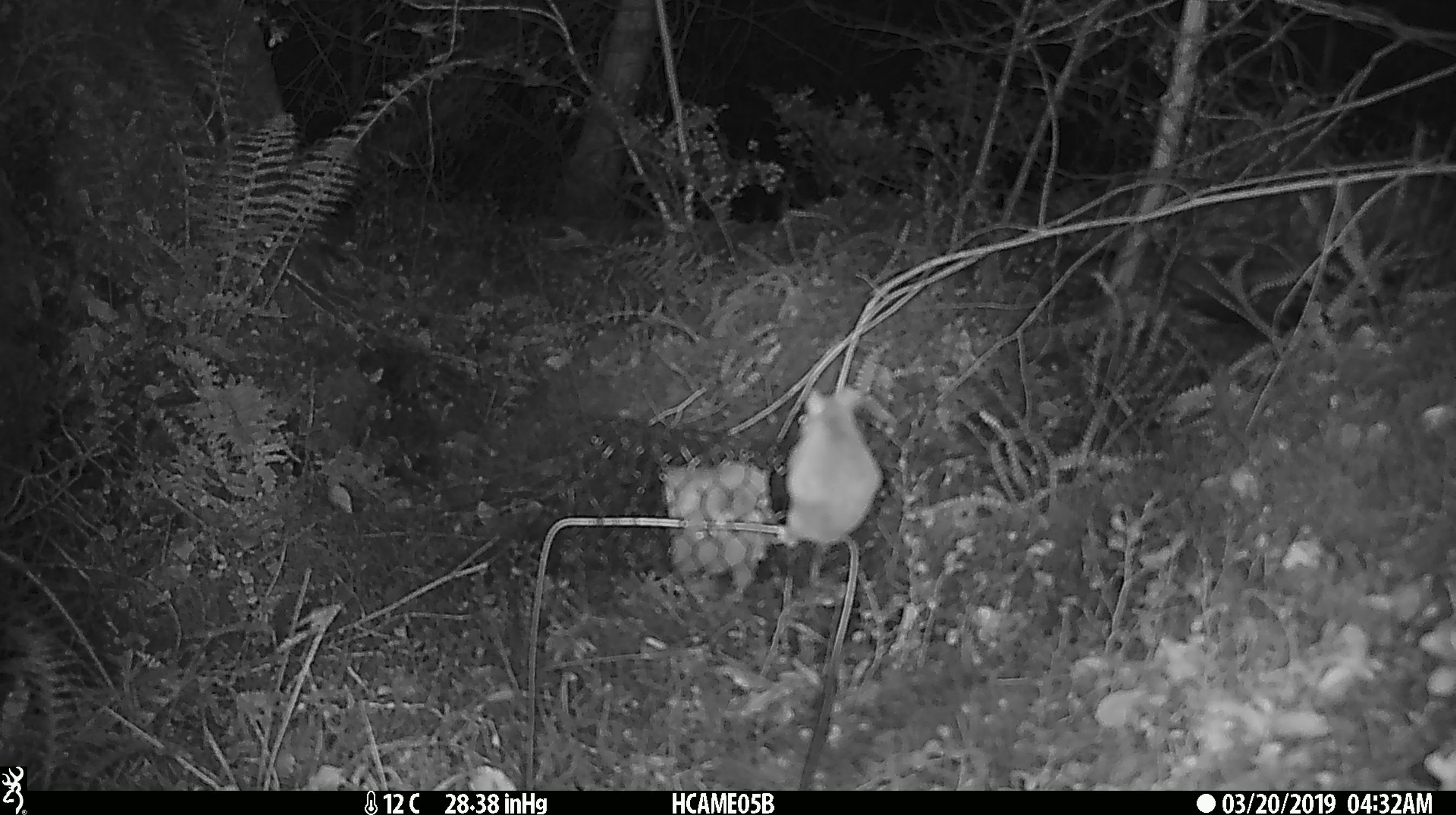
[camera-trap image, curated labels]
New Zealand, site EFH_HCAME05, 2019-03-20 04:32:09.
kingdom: Animalia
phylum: Chordata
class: Mammalia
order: Rodentia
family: Muridae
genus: Mus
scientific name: Mus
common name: mouse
Mouse (Mus).